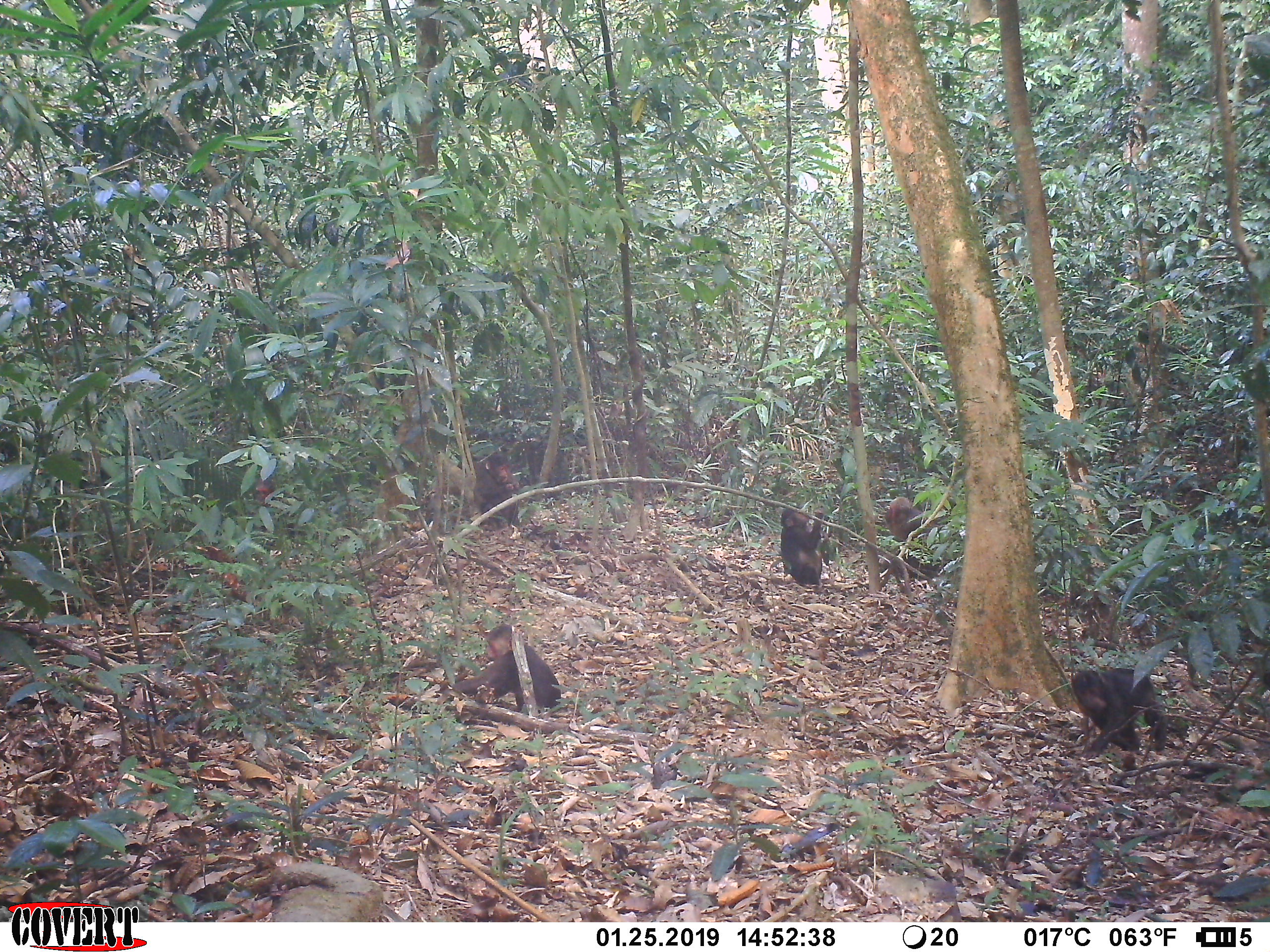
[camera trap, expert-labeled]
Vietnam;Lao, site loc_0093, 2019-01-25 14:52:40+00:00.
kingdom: Animalia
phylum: Chordata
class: Mammalia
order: Primates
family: Cercopithecidae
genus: Macaca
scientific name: Macaca arctoides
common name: stump-tailed macaque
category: stump tailed macaque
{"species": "stump tailed macaque (stump-tailed macaque) (Macaca arctoides)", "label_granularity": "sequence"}